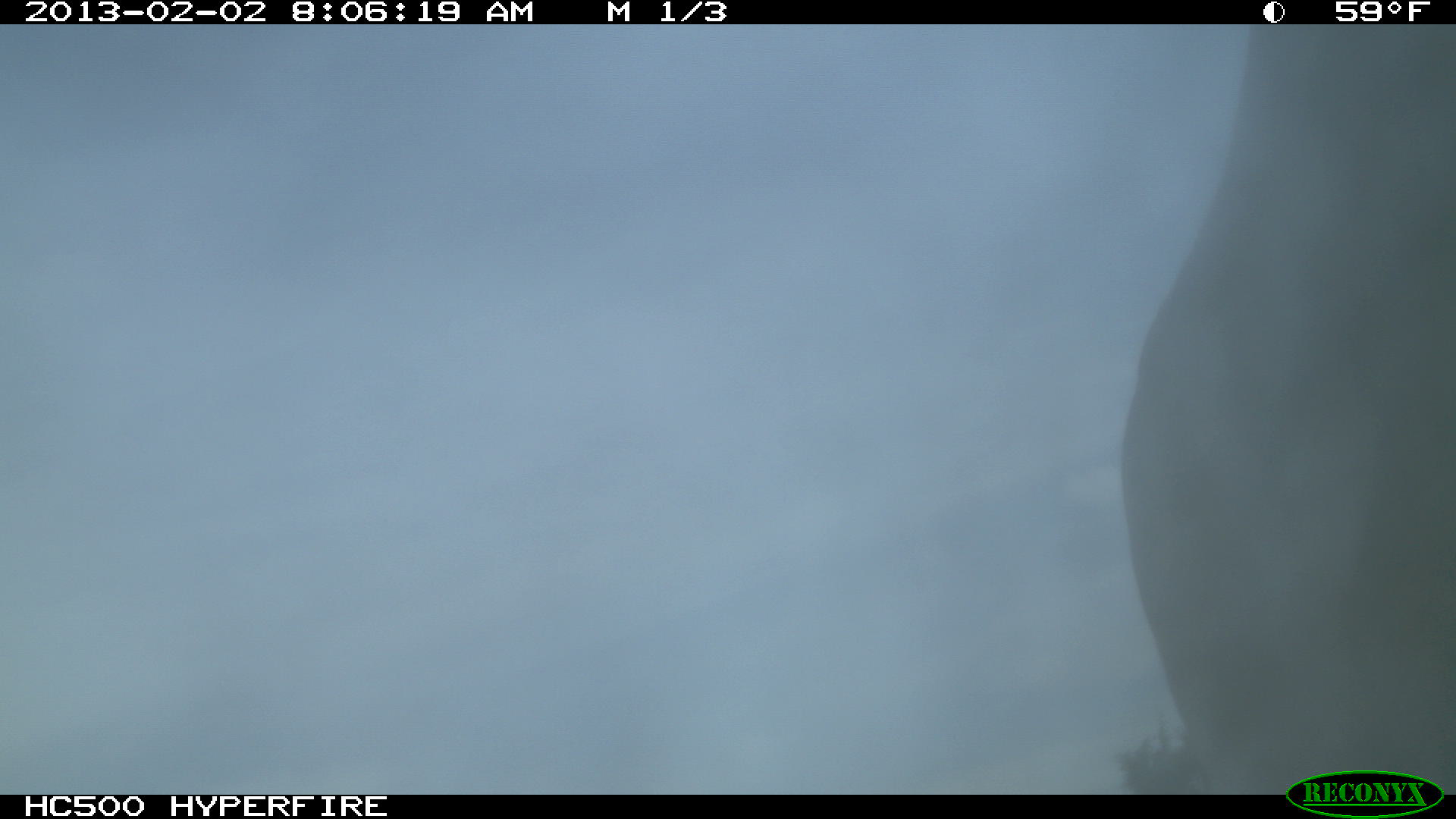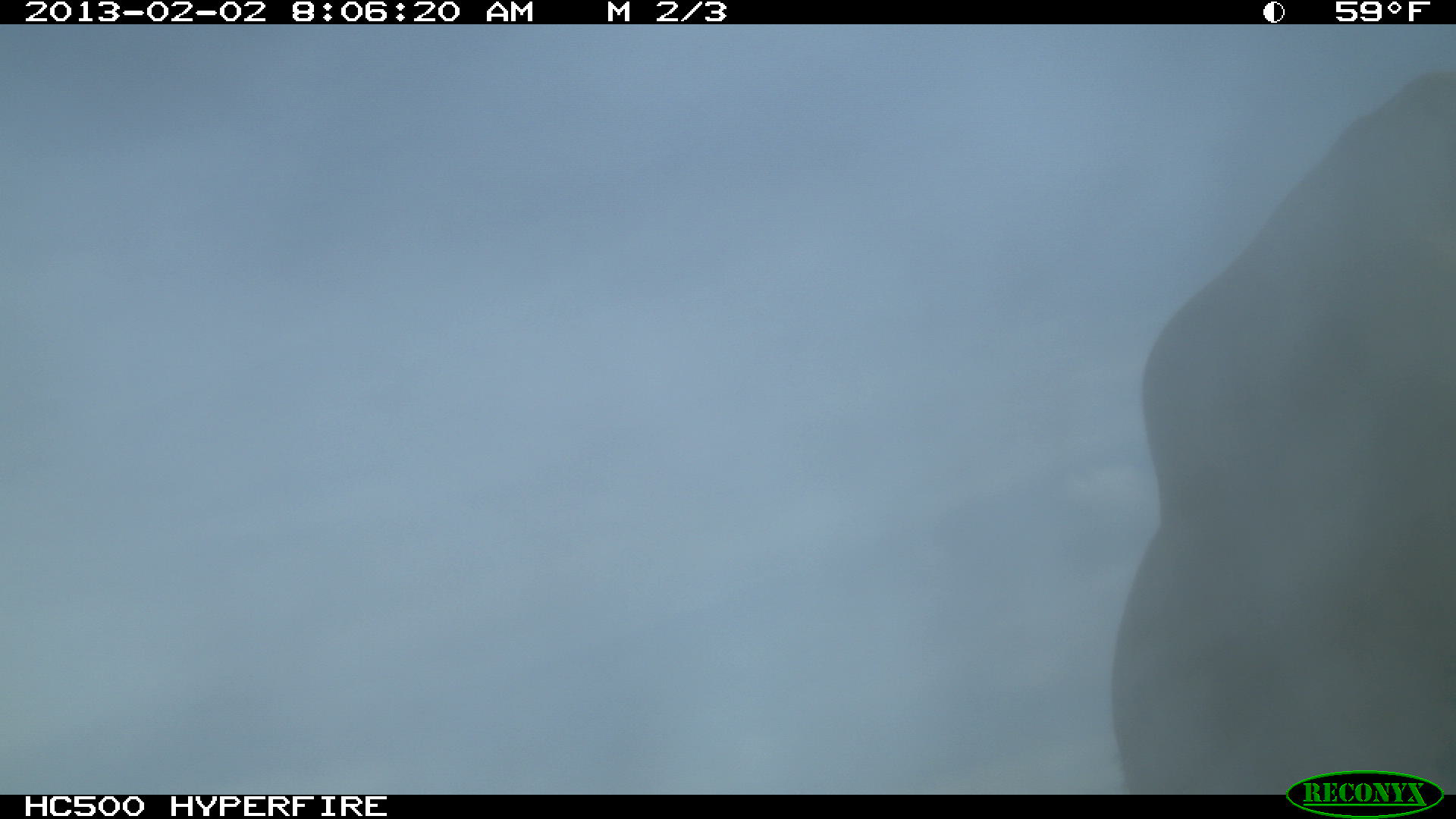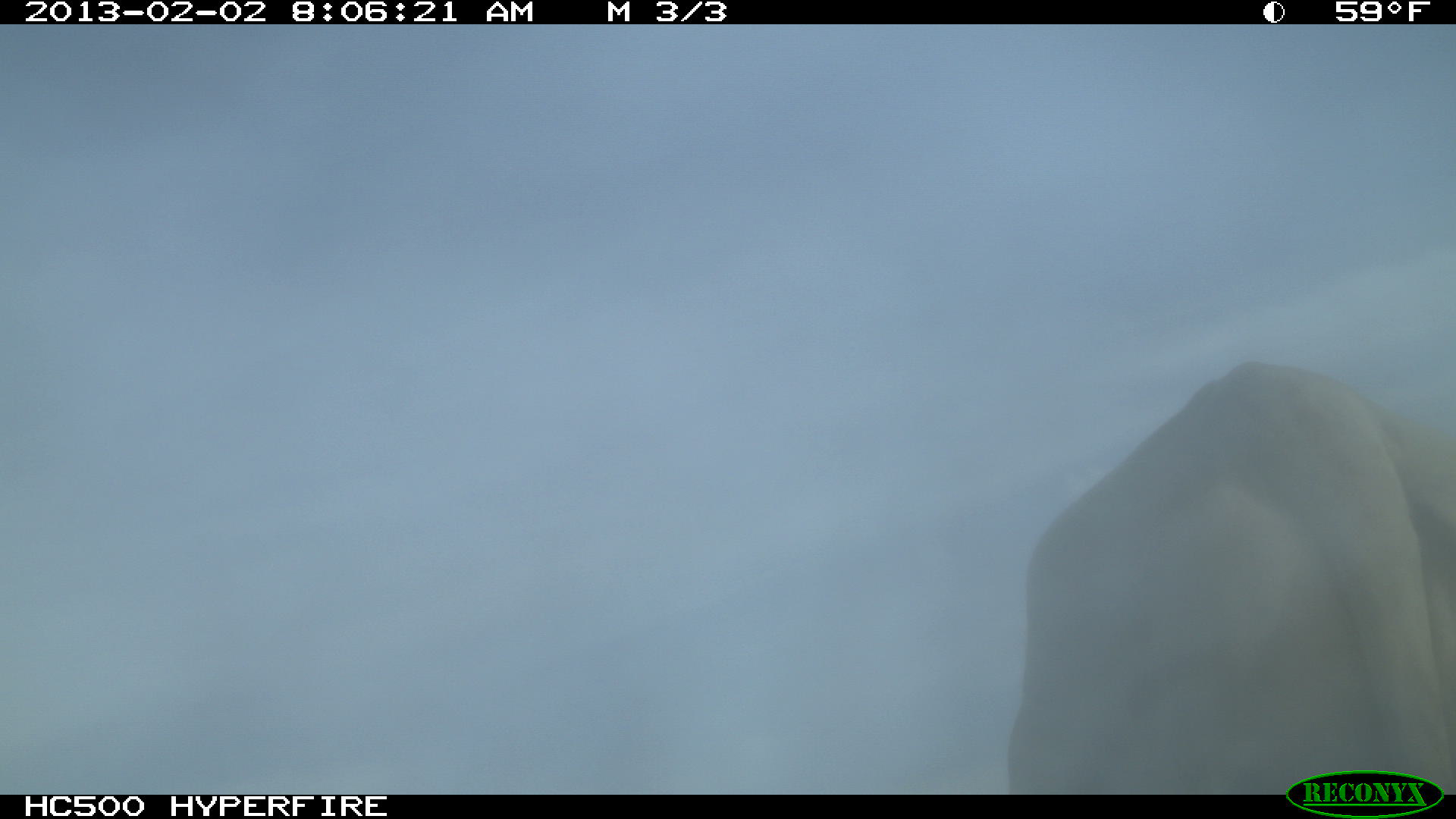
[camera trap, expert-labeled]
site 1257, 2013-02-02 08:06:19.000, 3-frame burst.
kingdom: Animalia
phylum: Chordata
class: Mammalia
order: Artiodactyla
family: Bovidae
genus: Bos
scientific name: Bos taurus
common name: domestic cattle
Bos taurus (domestic cattle), count 1.